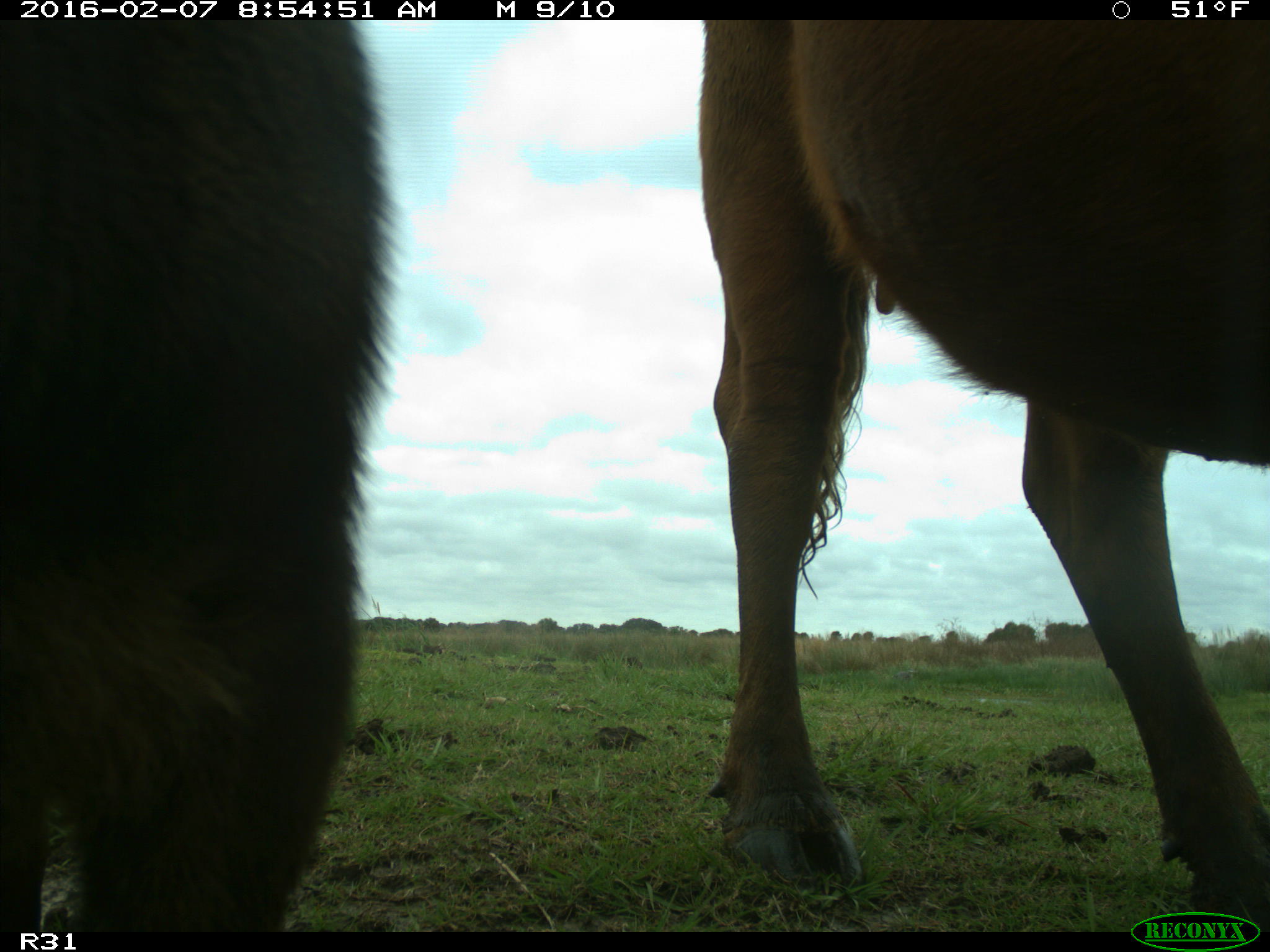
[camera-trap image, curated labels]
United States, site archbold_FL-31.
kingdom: Animalia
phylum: Chordata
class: Mammalia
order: Artiodactyla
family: Bovidae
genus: Bos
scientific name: Bos taurus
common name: domestic cow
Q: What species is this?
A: Bos taurus (domestic cow).